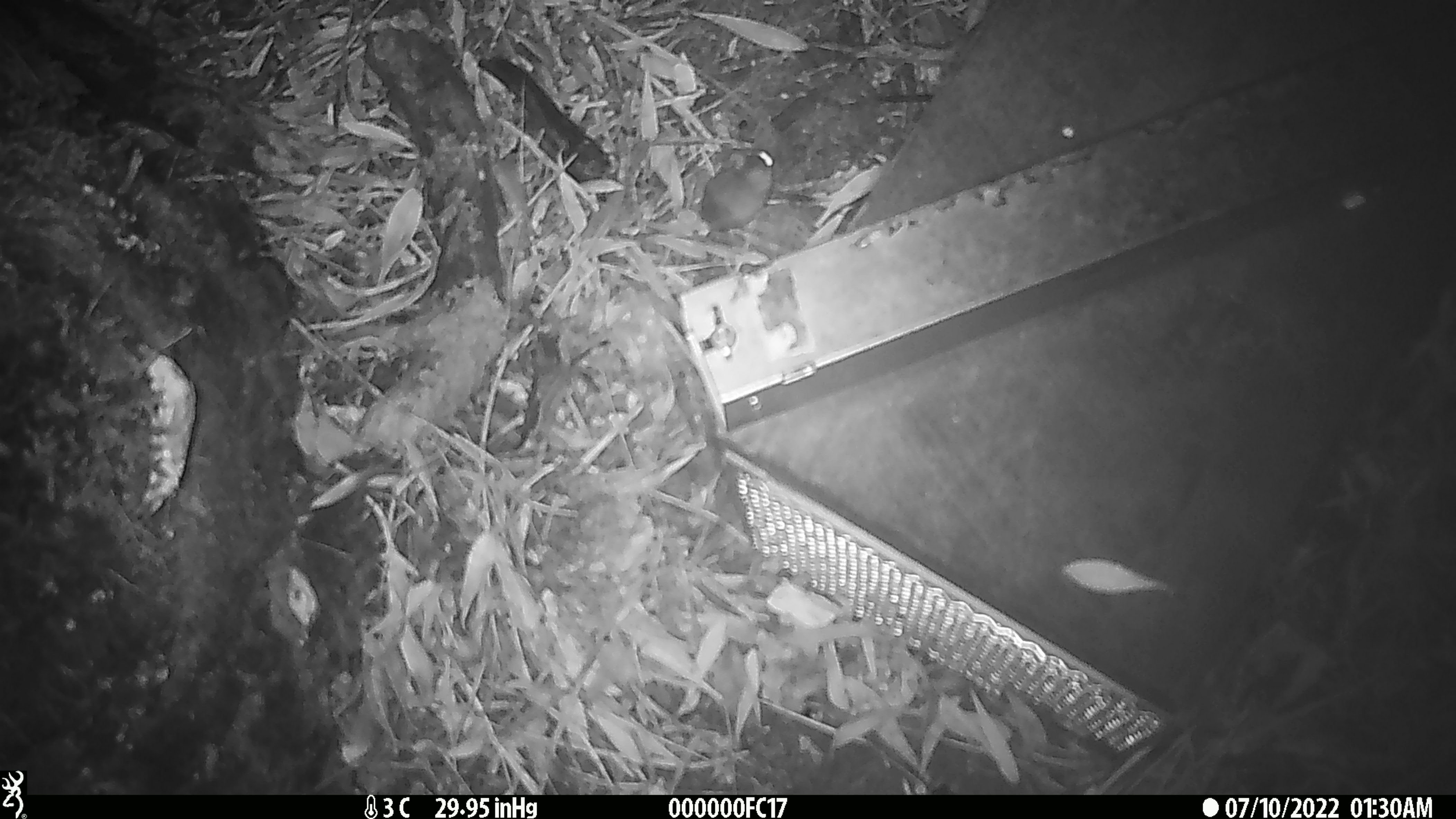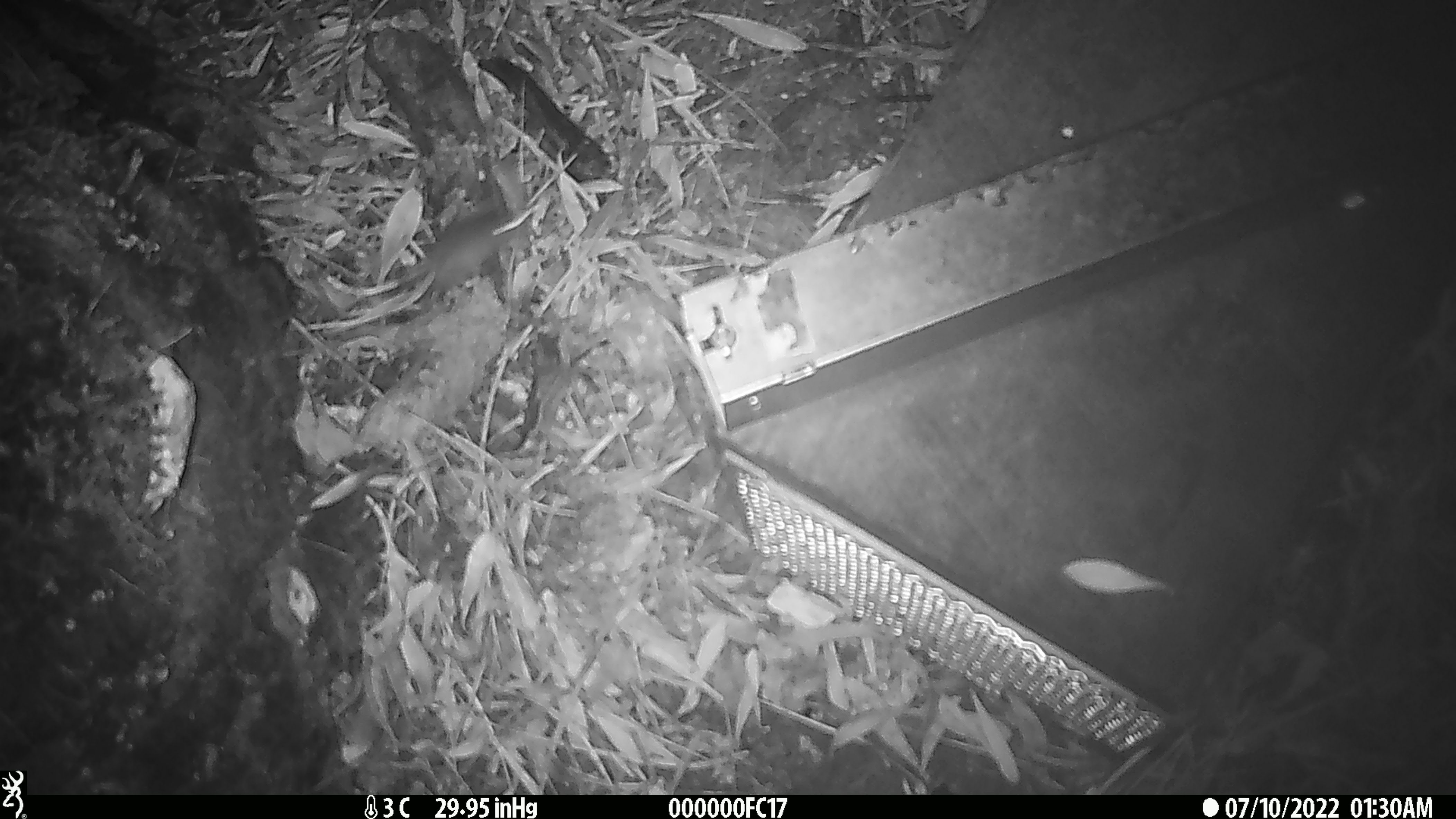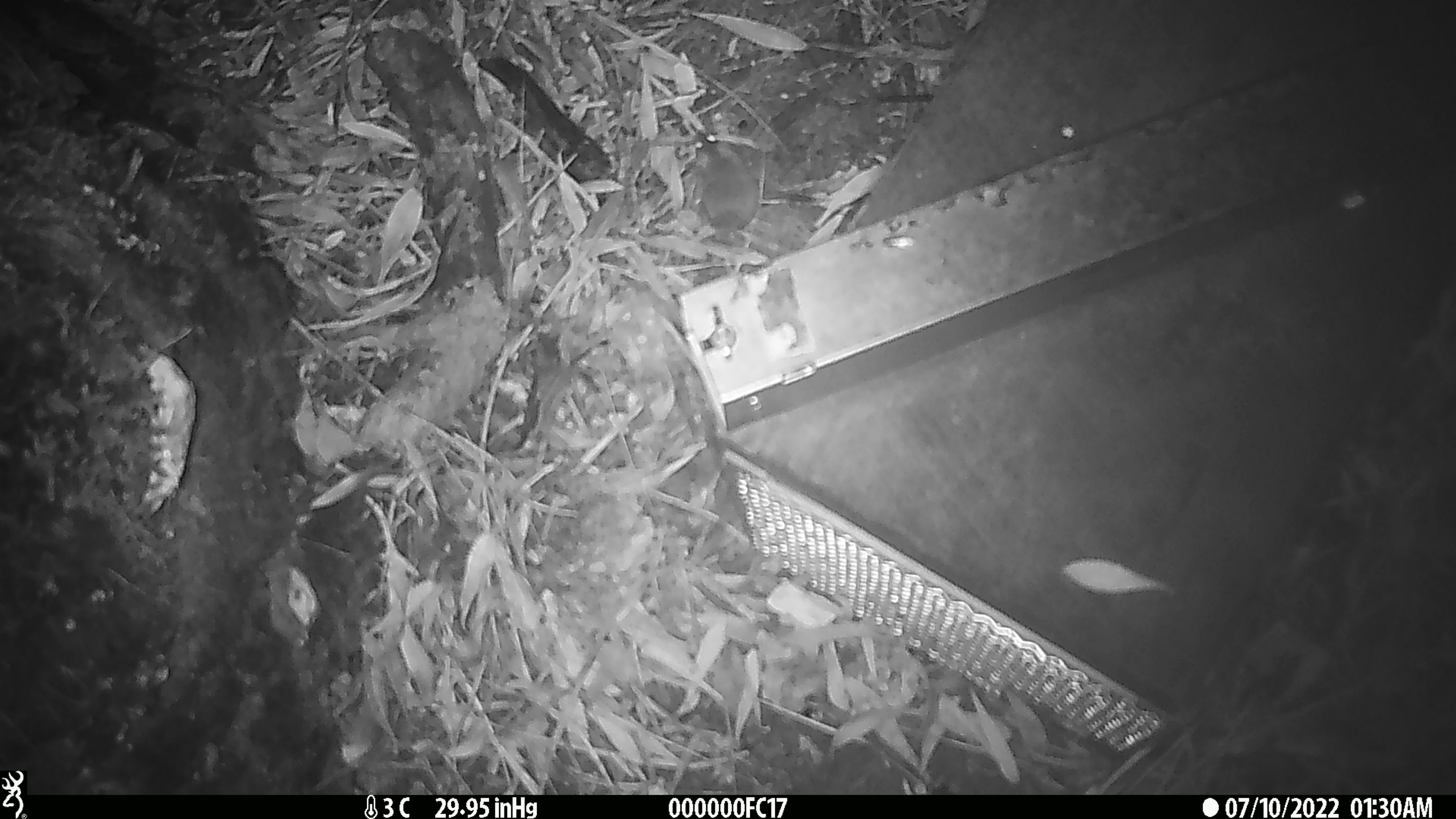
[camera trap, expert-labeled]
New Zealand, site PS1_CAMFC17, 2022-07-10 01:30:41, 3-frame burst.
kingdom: Animalia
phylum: Chordata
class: Mammalia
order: Rodentia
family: Muridae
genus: Mus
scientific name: Mus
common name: mouse